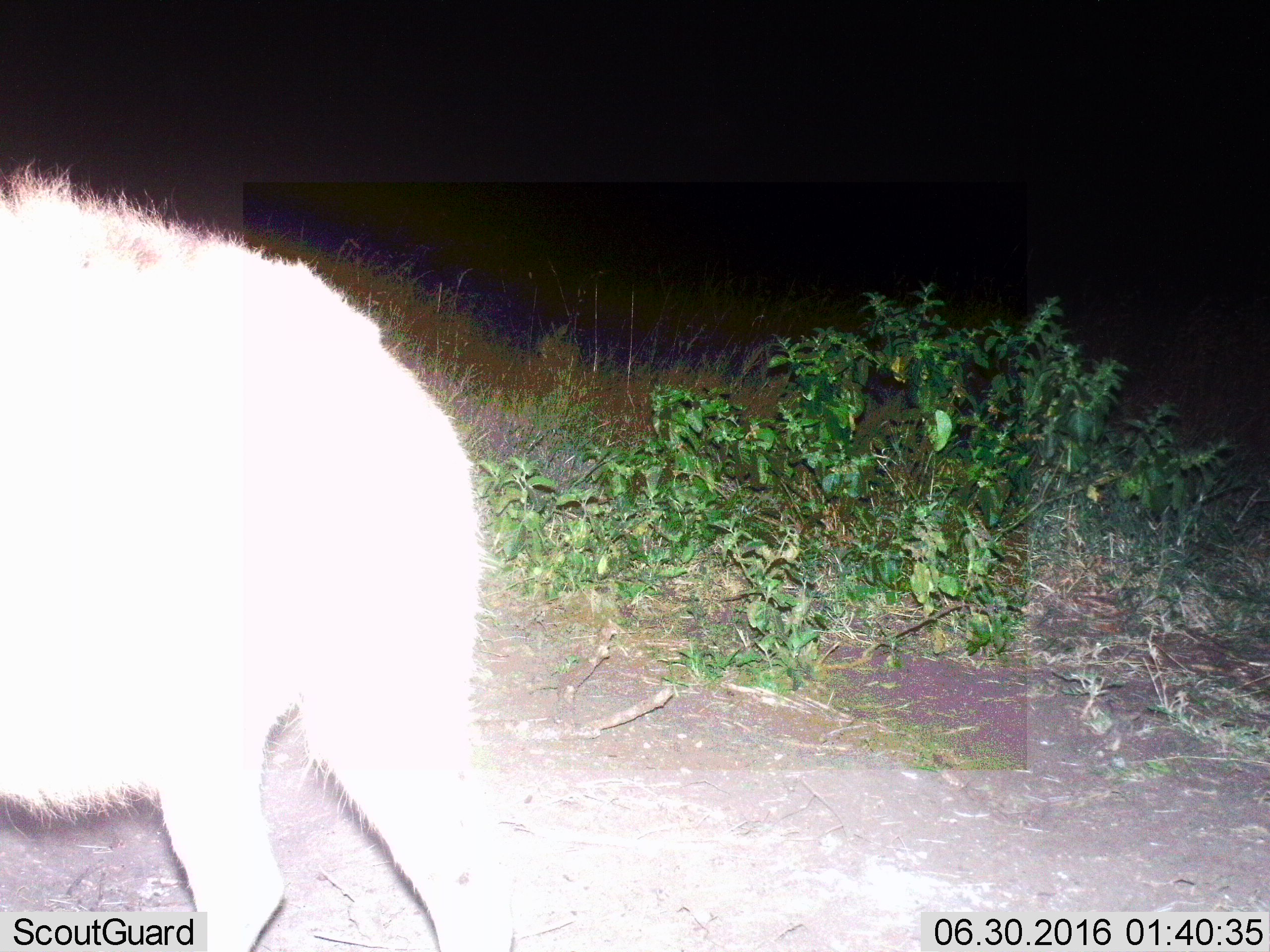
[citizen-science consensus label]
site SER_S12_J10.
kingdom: Animalia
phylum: Chordata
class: Mammalia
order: Carnivora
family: Hyaenidae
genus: Crocuta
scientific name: Crocuta crocuta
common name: spotted hyena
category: hyenaspotted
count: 1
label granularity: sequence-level